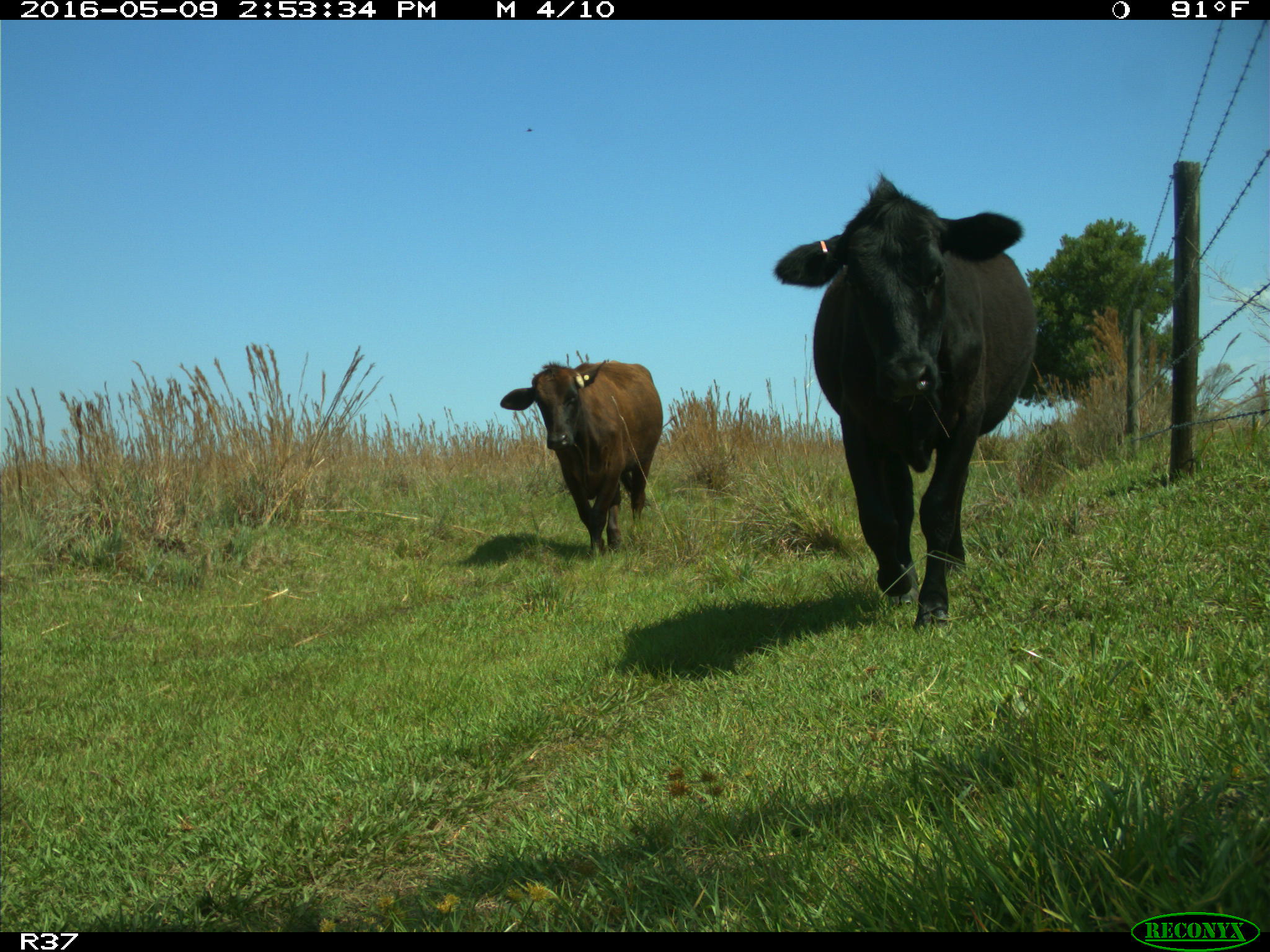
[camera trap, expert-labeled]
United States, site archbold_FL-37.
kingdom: Animalia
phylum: Chordata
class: Mammalia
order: Artiodactyla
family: Bovidae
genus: Bos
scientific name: Bos taurus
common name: domestic cow